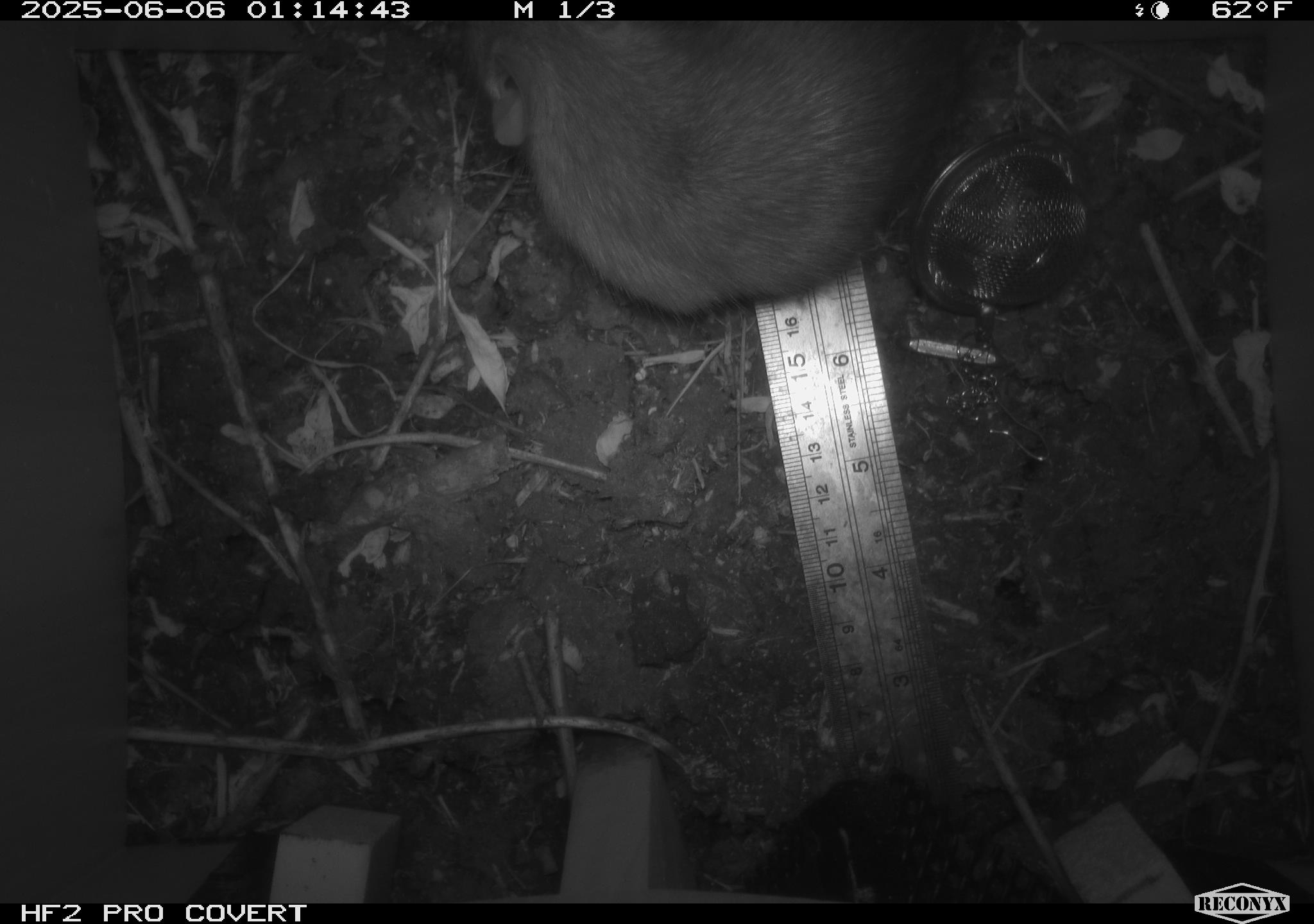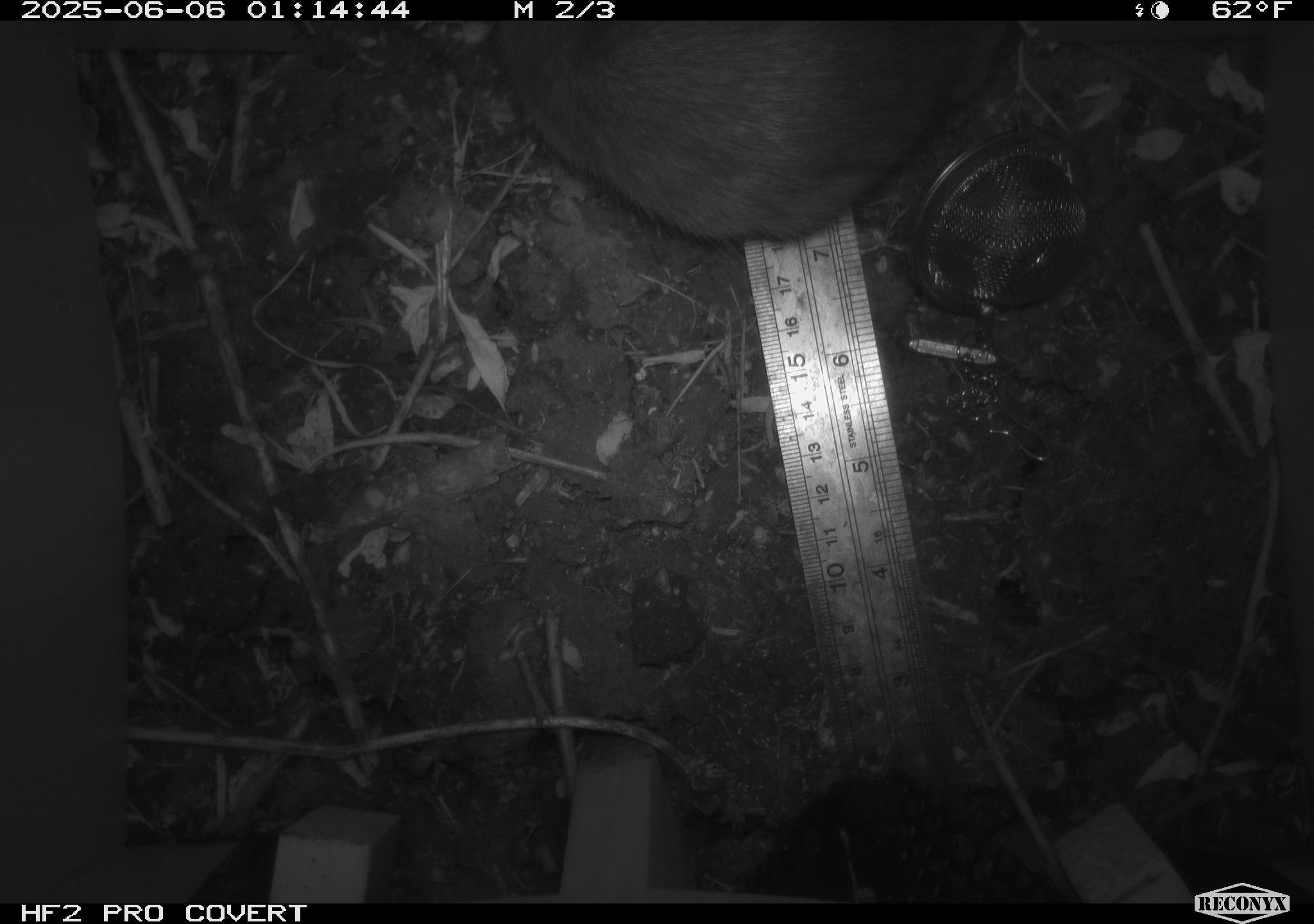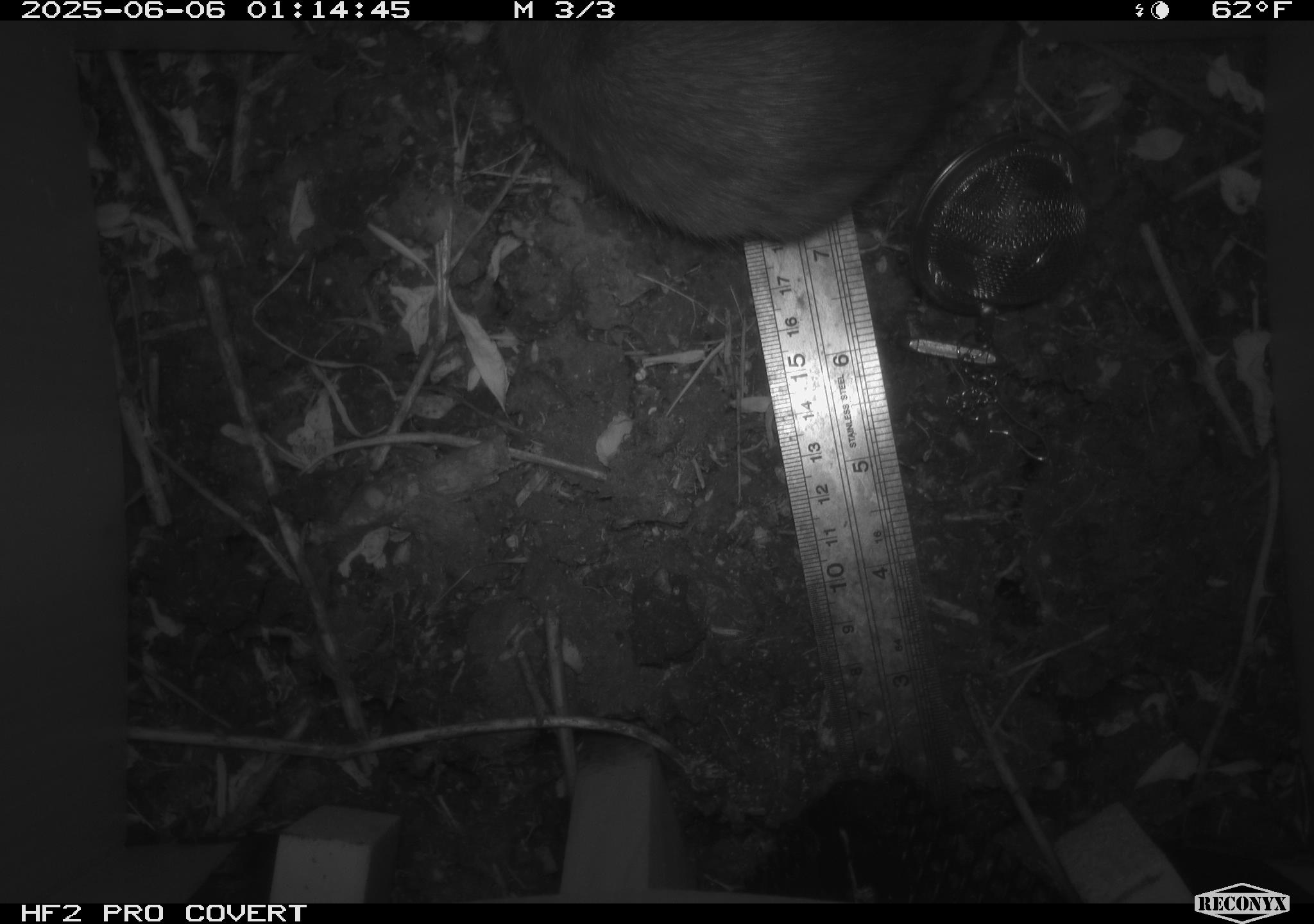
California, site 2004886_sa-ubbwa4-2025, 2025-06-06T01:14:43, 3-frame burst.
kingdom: Animalia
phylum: Chordata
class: Mammalia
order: Rodentia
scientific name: Rodentia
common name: rodent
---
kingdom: Animalia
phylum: Chordata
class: Mammalia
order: Rodentia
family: Muridae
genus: Rattus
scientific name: Rattus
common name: rat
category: rattus species